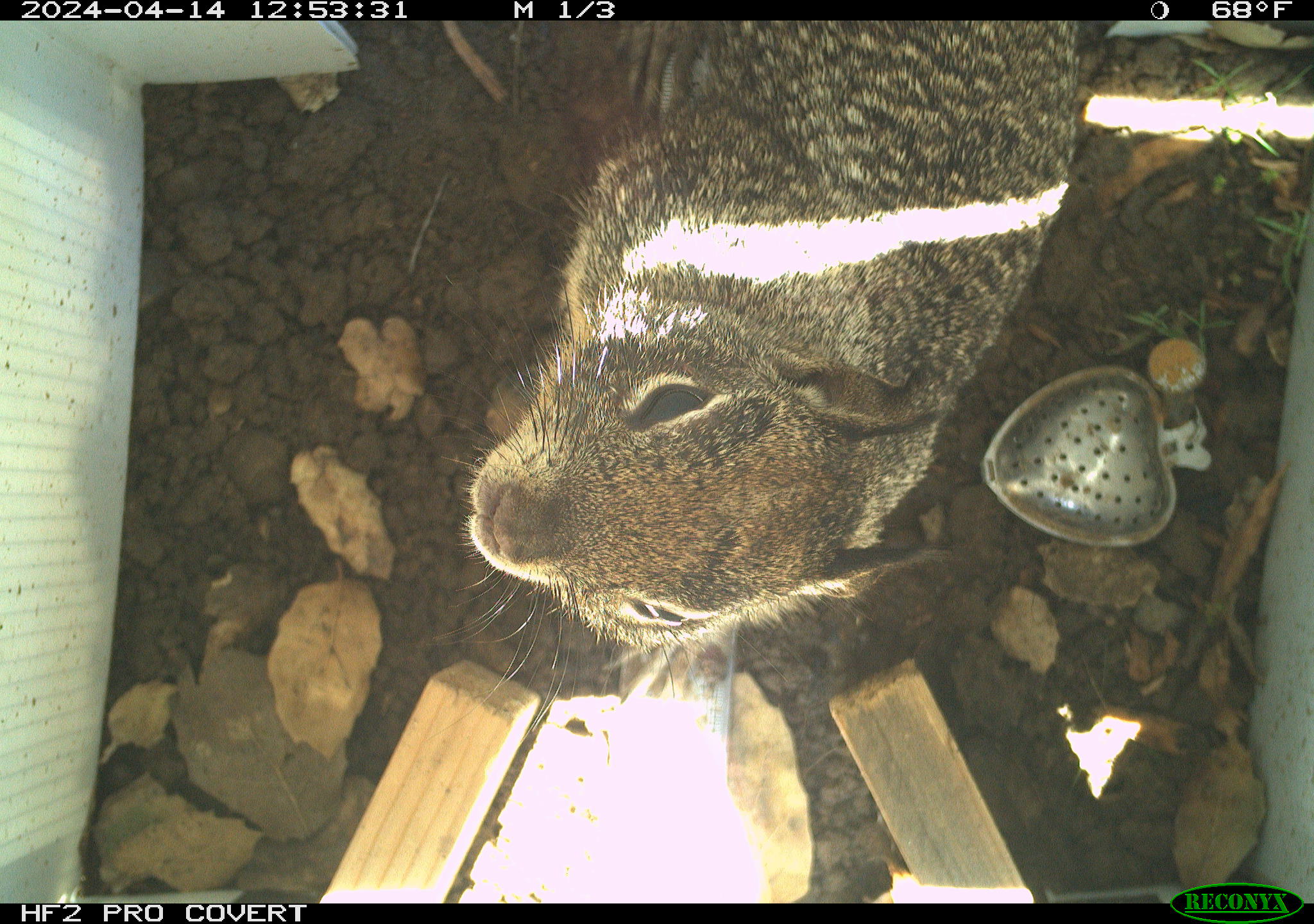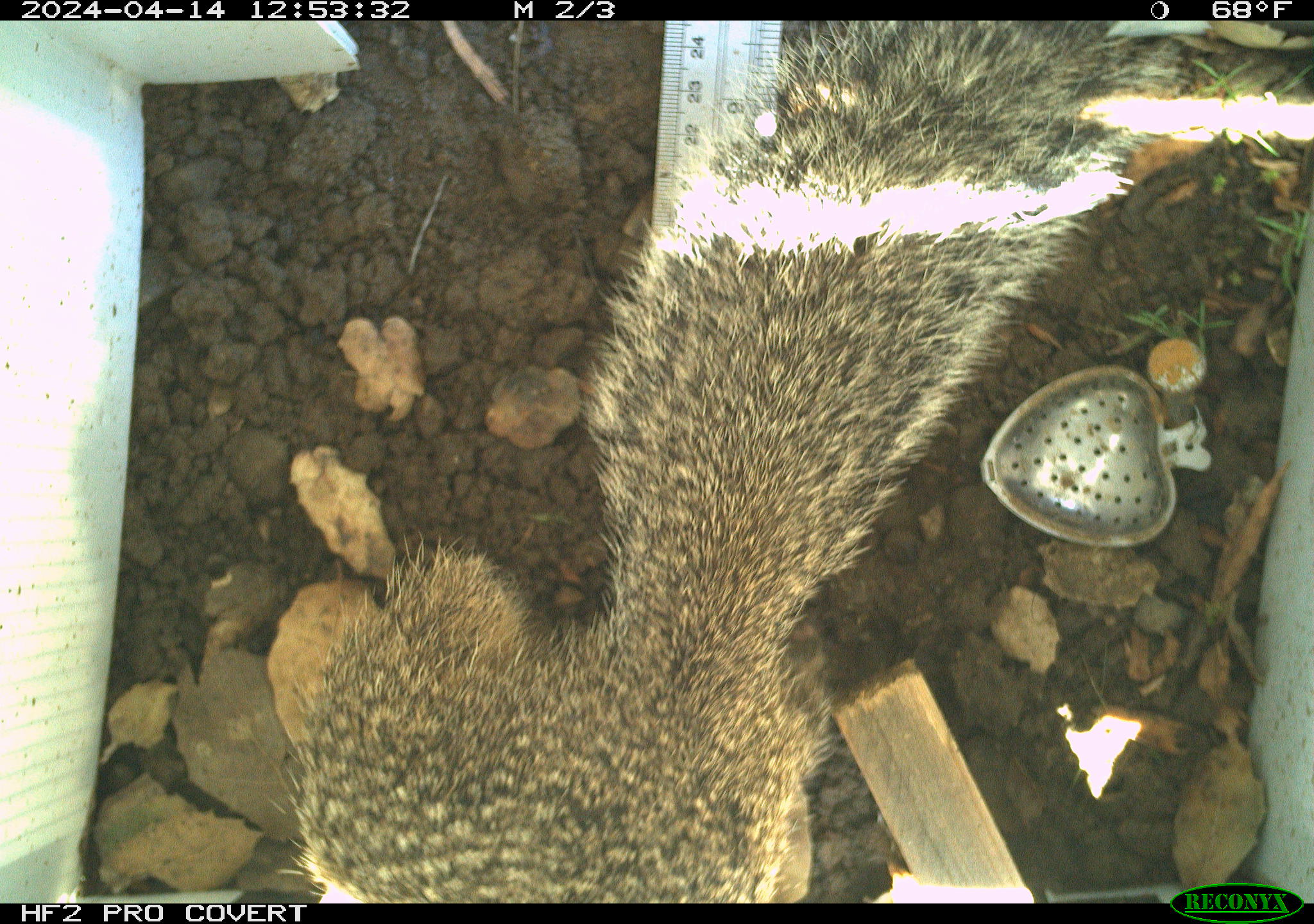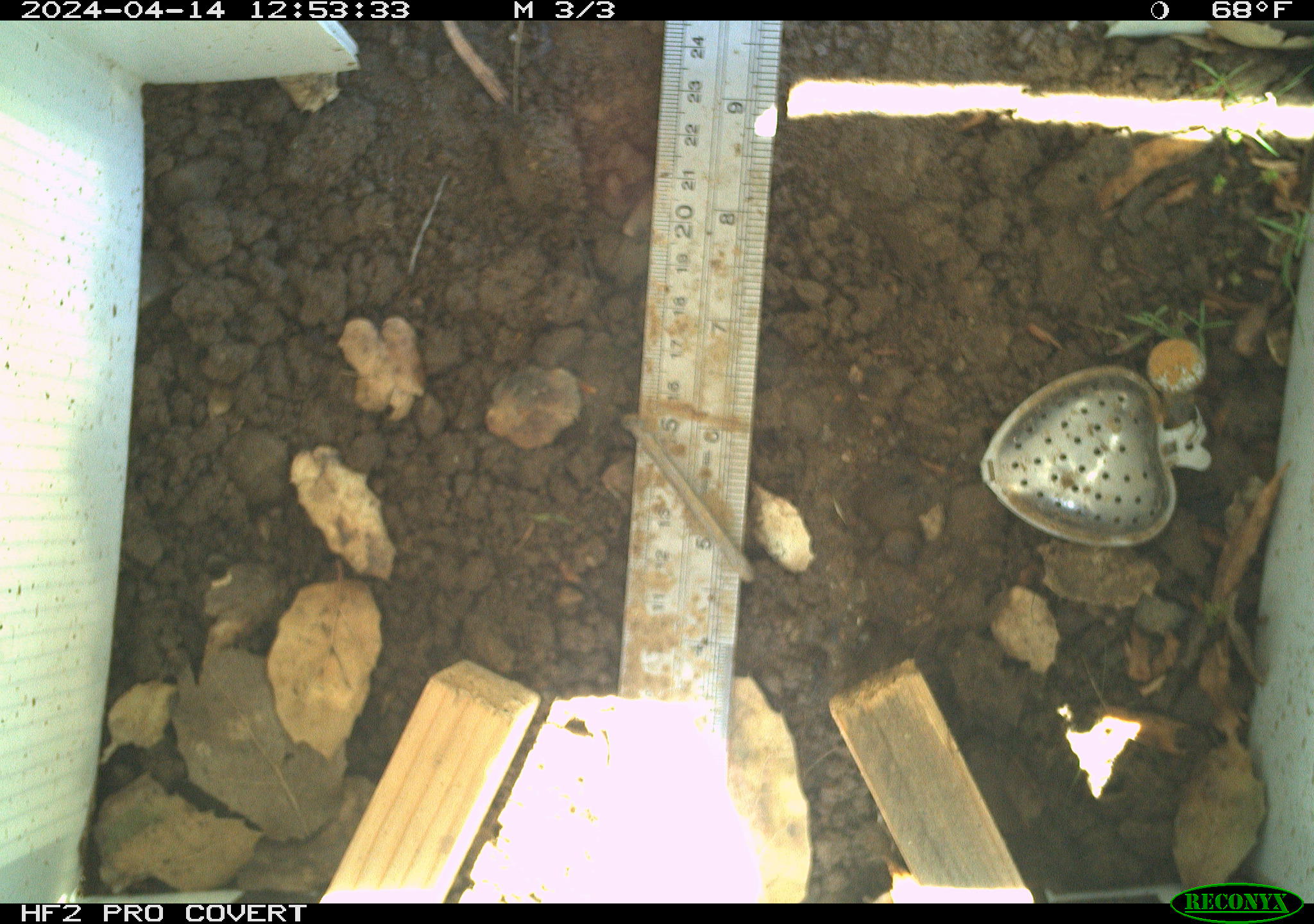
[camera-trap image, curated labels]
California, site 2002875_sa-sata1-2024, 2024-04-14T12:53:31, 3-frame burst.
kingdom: Animalia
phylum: Chordata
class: Mammalia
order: Rodentia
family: Sciuridae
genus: Otospermophilus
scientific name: Otospermophilus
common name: north american rock squirrels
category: otospermophilus species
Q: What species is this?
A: Otospermophilus species (north american rock squirrels) (Otospermophilus).